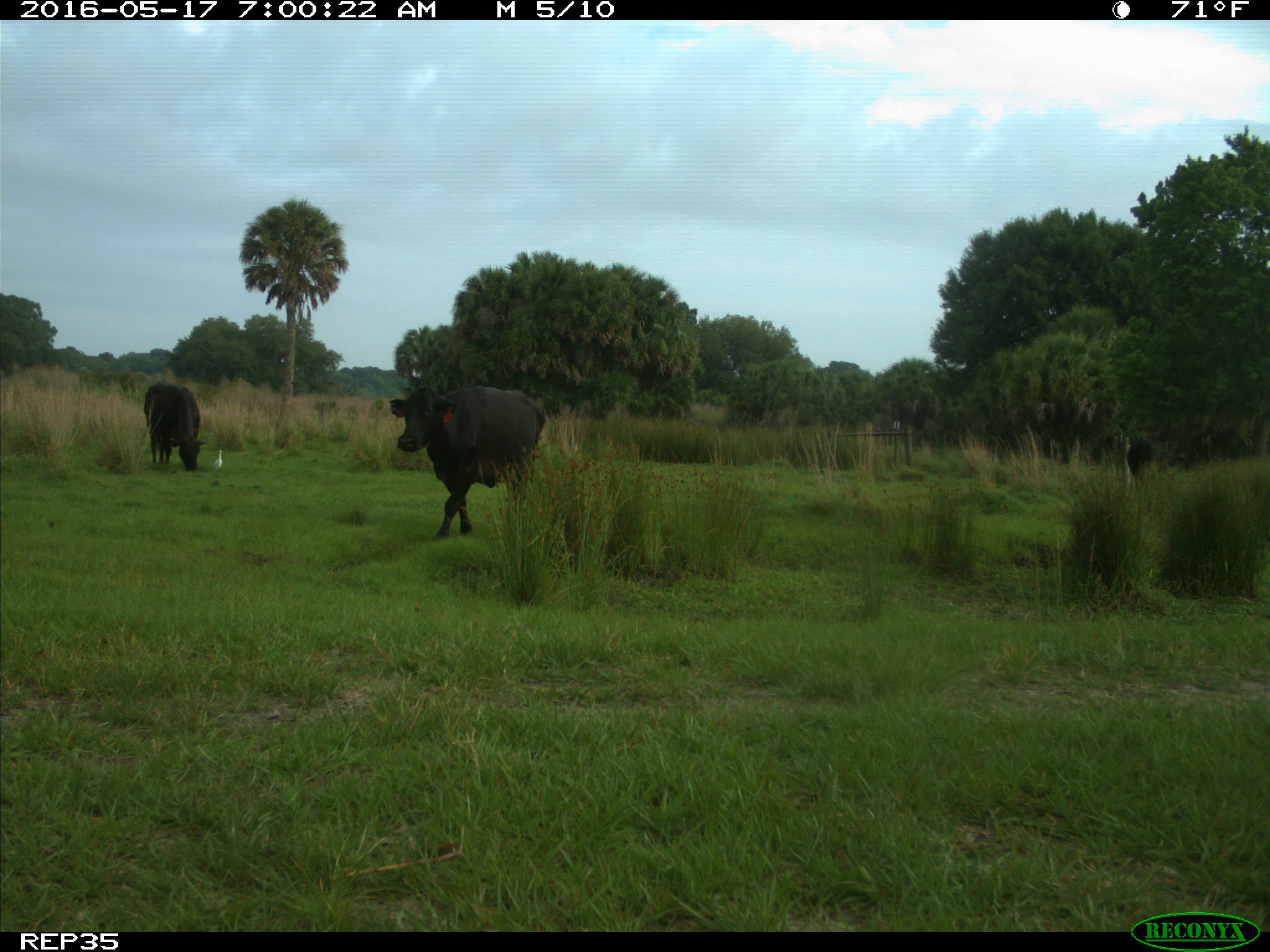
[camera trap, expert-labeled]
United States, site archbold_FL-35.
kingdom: Animalia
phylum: Chordata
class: Mammalia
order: Artiodactyla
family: Bovidae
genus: Bos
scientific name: Bos taurus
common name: domestic cow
Bos taurus (domestic cow).